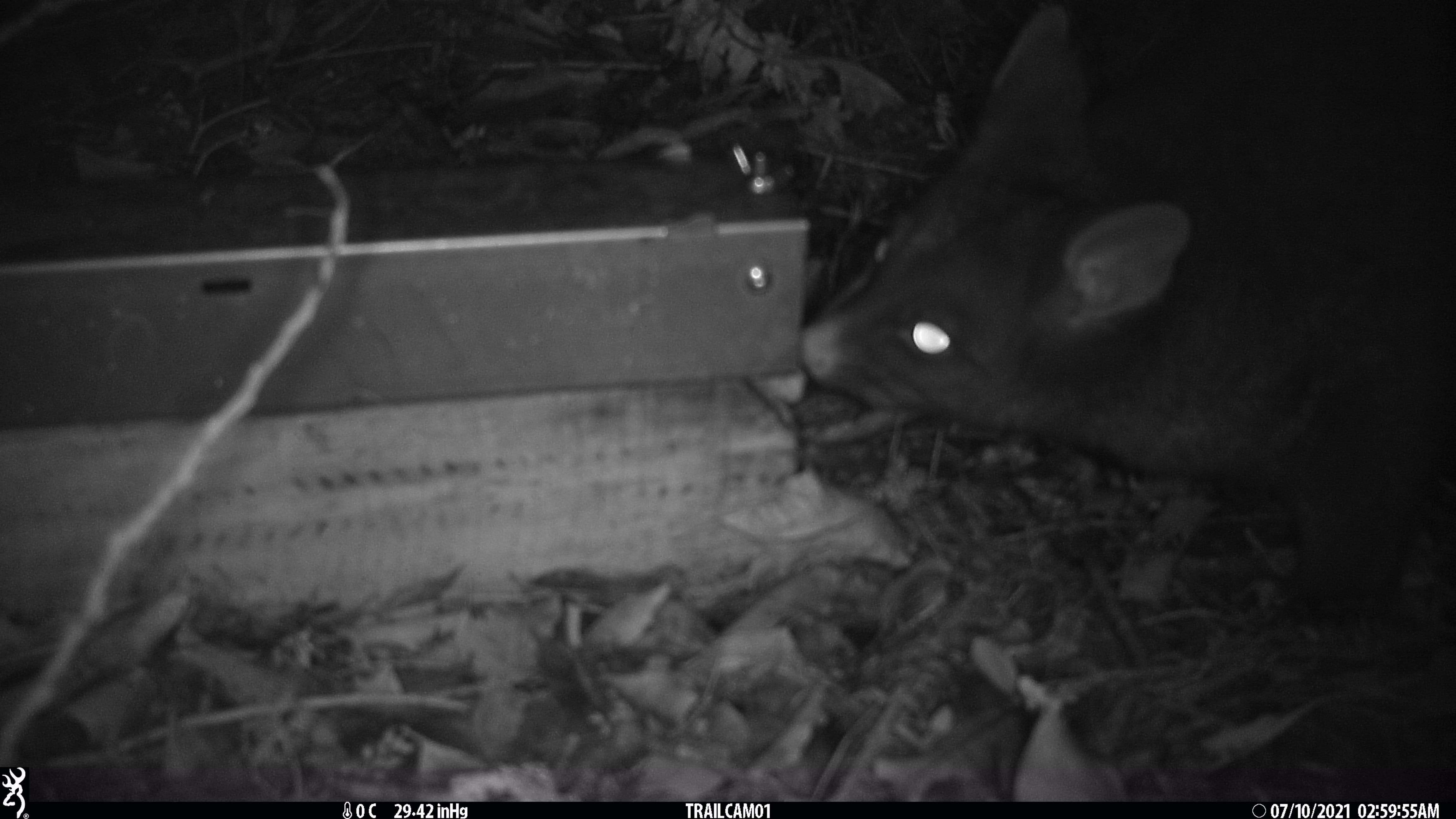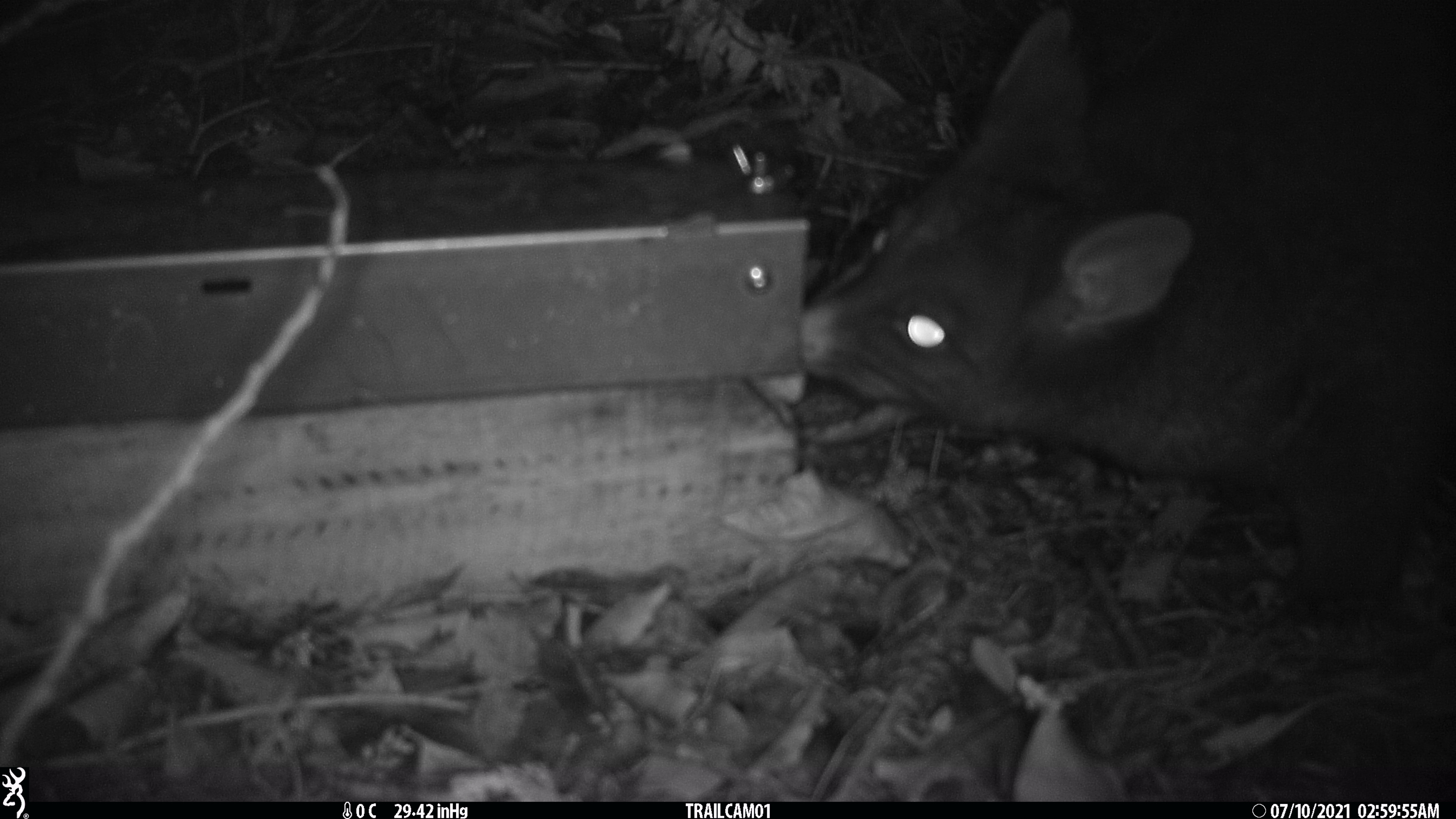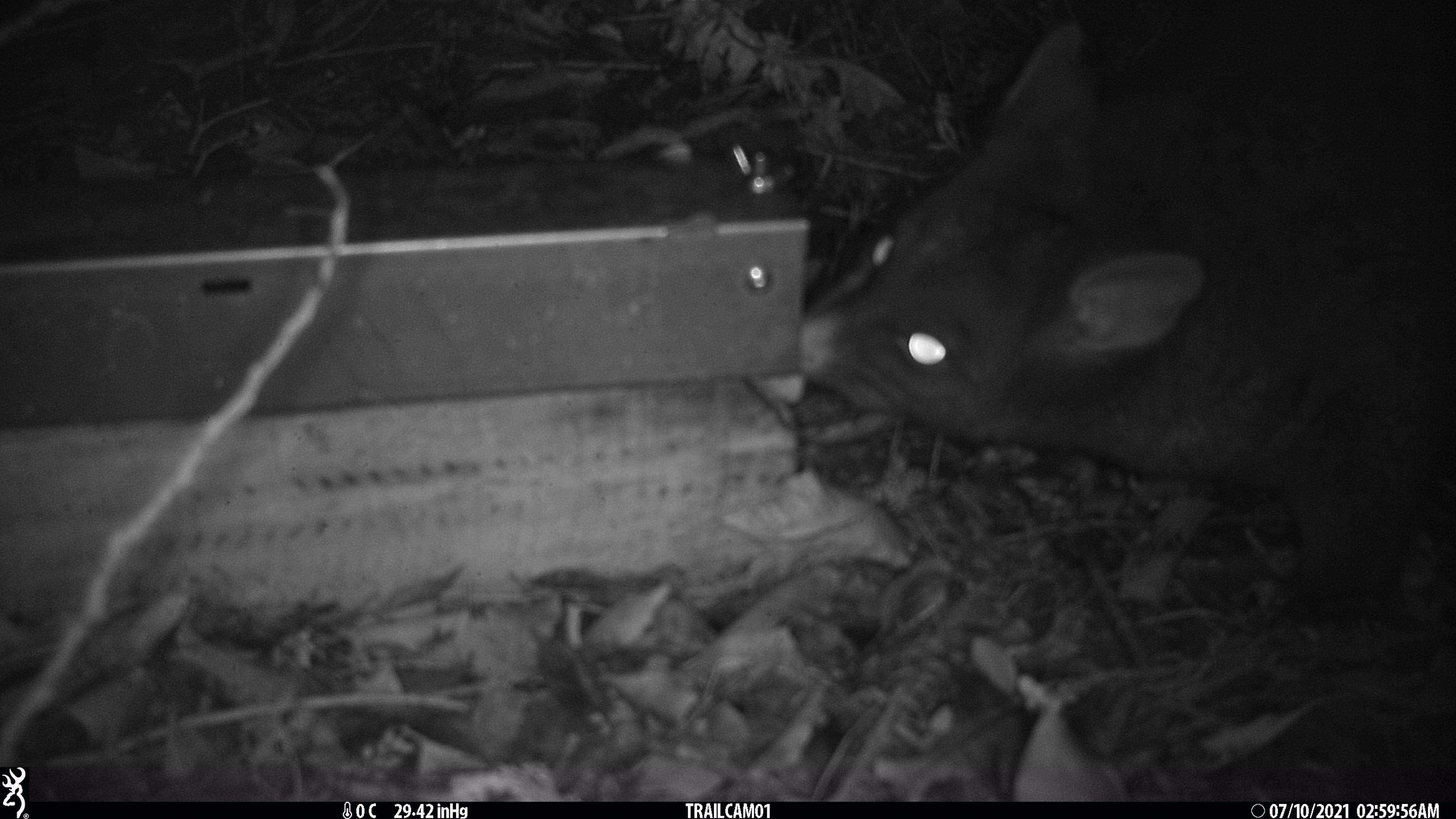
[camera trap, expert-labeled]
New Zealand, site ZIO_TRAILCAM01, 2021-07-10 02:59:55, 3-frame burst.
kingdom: Animalia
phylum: Chordata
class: Mammalia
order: Diprotodontia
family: Phalangeridae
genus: Trichosurus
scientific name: Trichosurus vulpecula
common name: common brushtail possum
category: possum